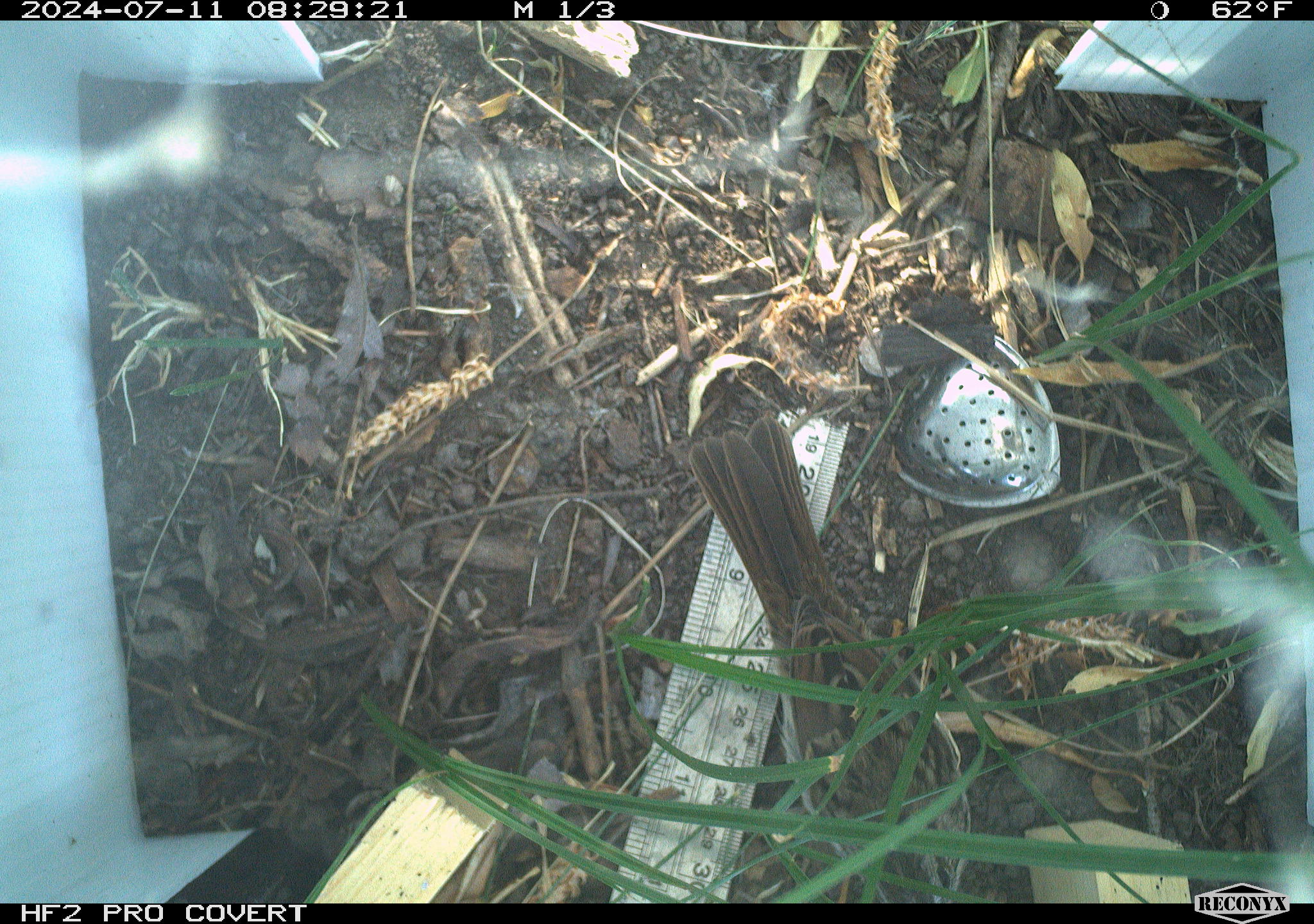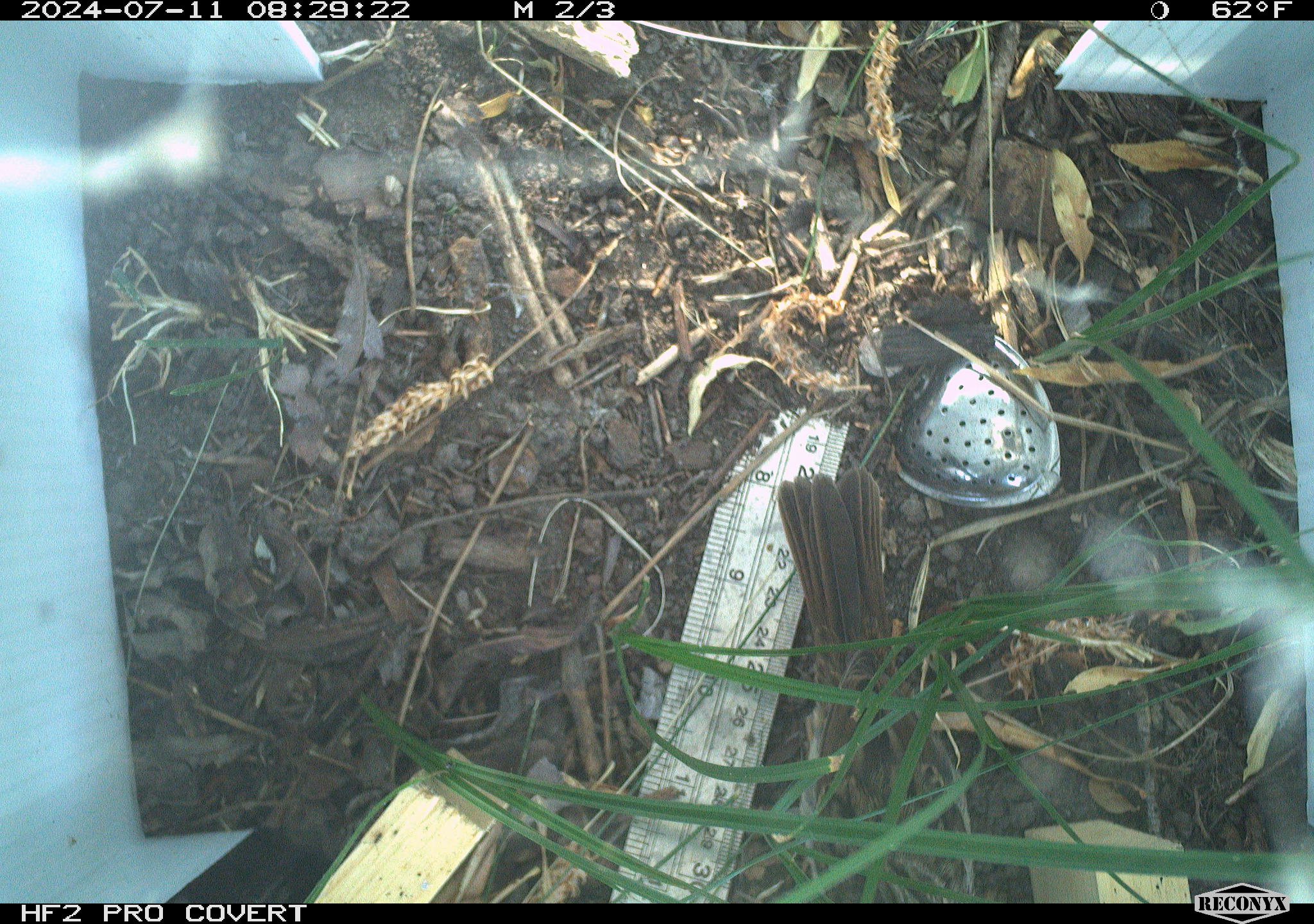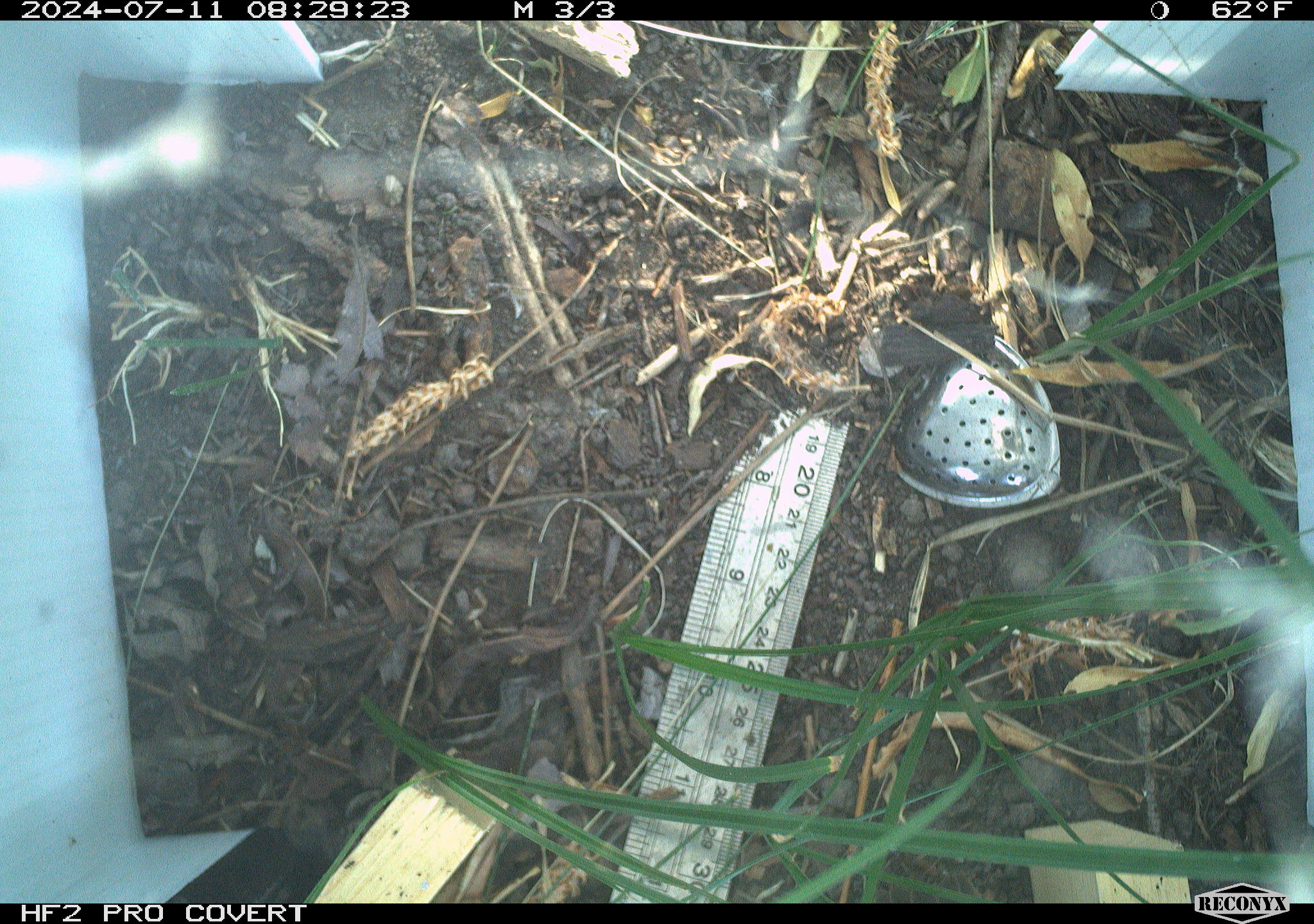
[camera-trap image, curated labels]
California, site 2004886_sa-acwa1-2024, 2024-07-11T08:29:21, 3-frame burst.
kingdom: Animalia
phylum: Chordata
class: Aves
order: Passeriformes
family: Passerellidae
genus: Melospiza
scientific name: Melospiza melodia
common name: song sparrow